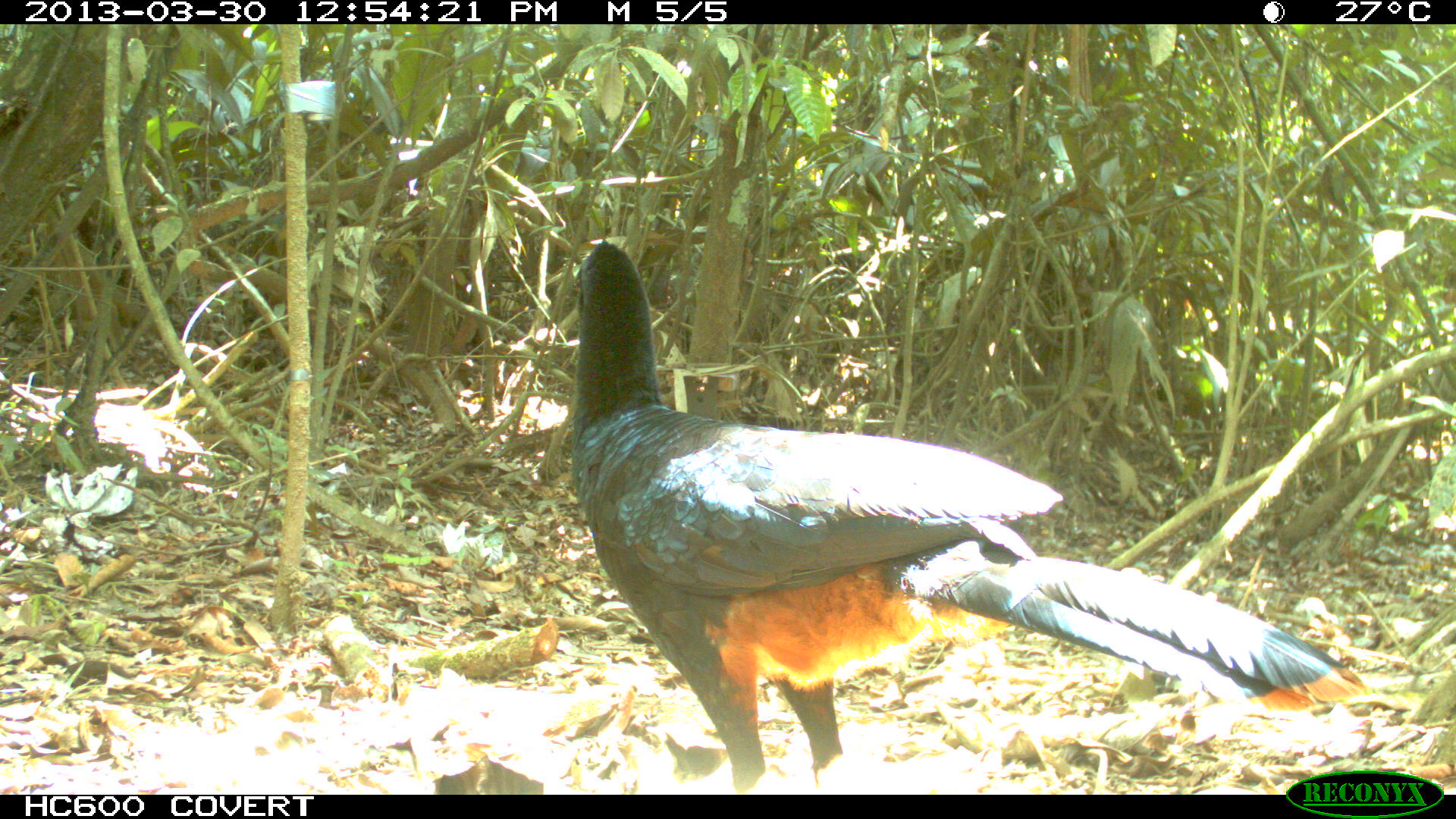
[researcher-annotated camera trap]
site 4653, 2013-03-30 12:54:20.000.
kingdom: Animalia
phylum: Chordata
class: Aves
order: Galliformes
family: Cracidae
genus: Mitu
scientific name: Mitu tomentosum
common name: crestless curassow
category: mitu tomentosa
Mitu tomentosa (crestless curassow) (Mitu tomentosum), count 2, age adult.